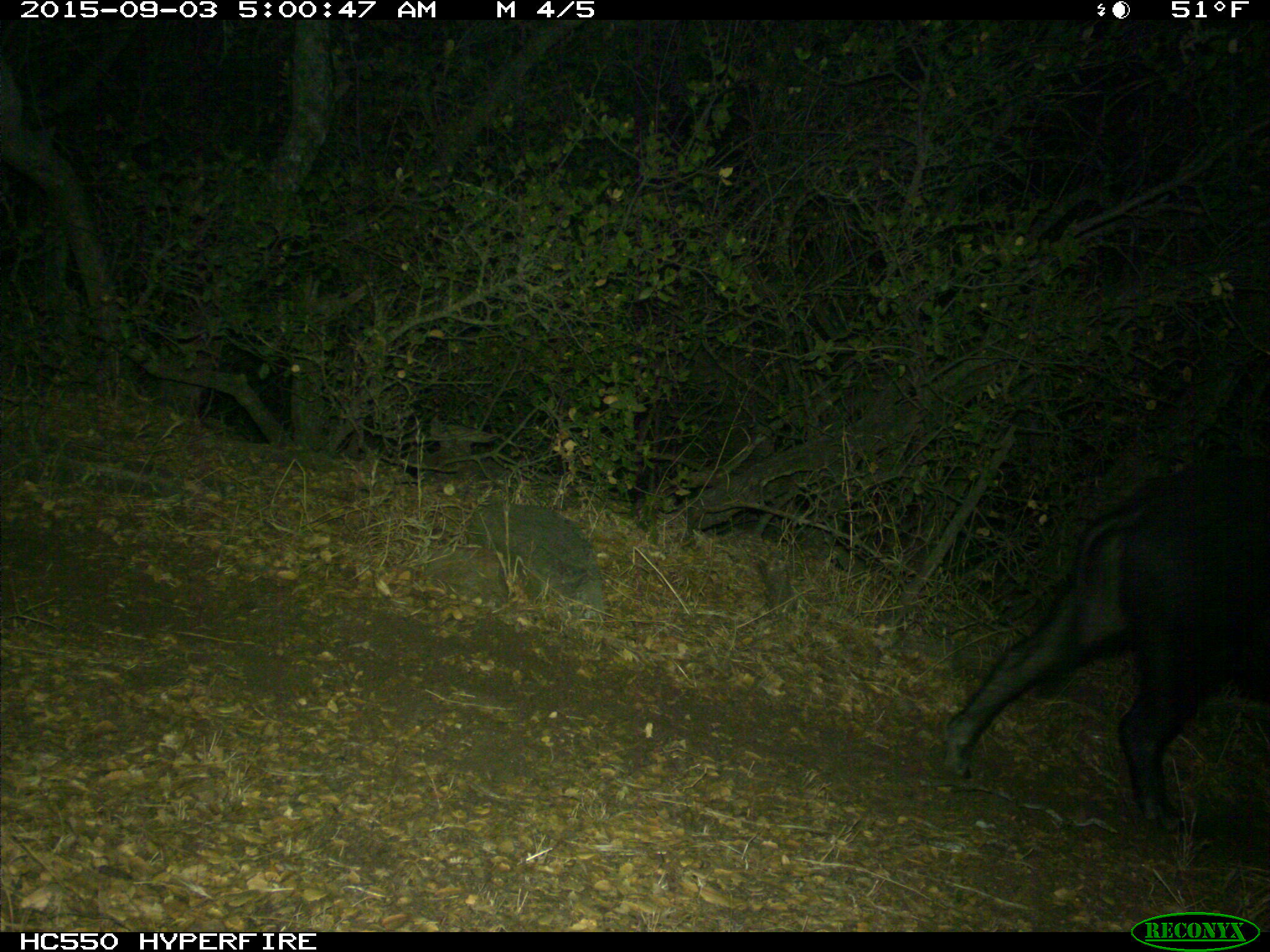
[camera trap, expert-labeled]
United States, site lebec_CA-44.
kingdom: Animalia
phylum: Chordata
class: Mammalia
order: Artiodactyla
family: Suidae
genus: Sus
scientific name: Sus scrofa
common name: wild boar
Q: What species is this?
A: Sus scrofa (wild boar).